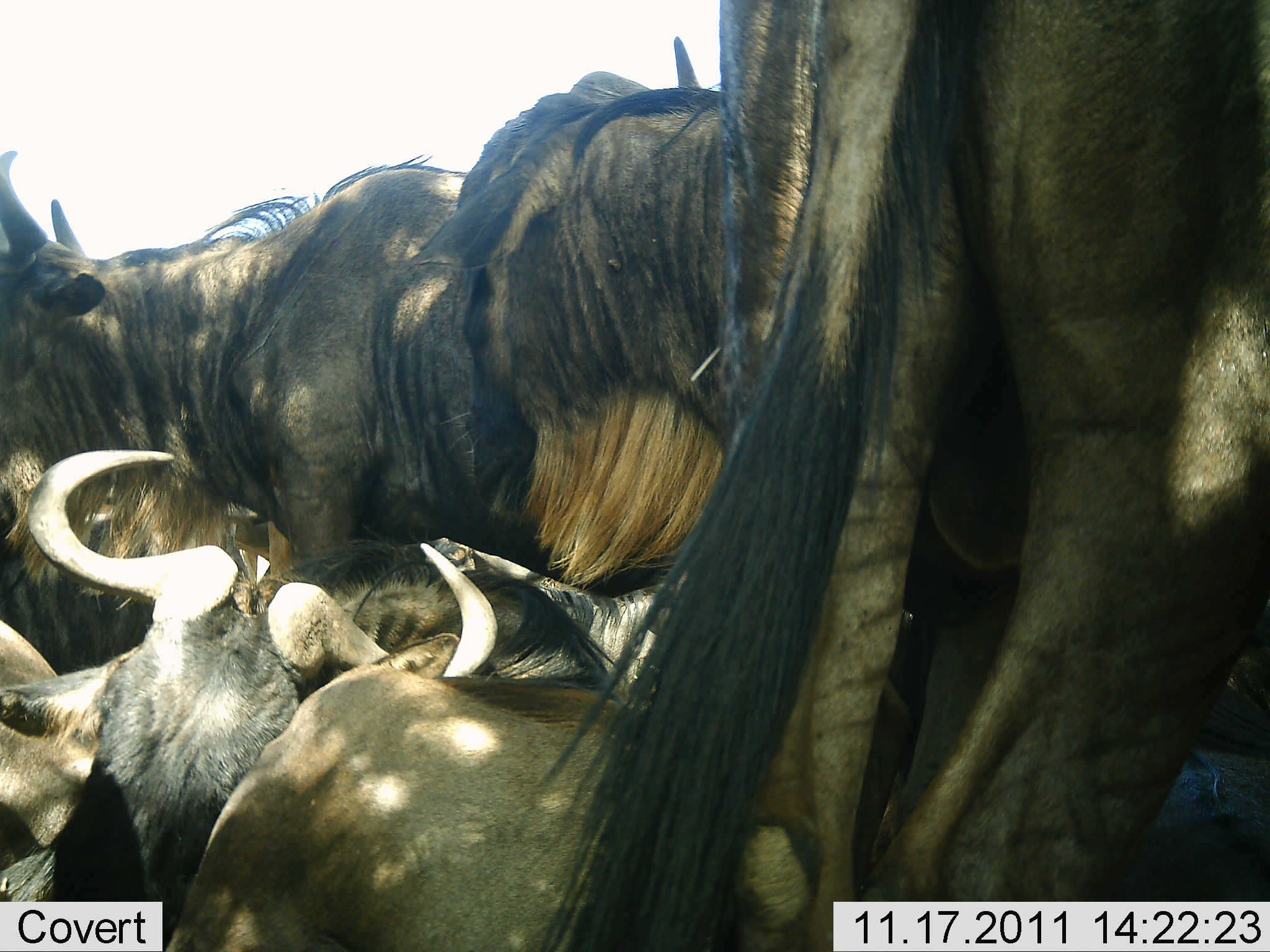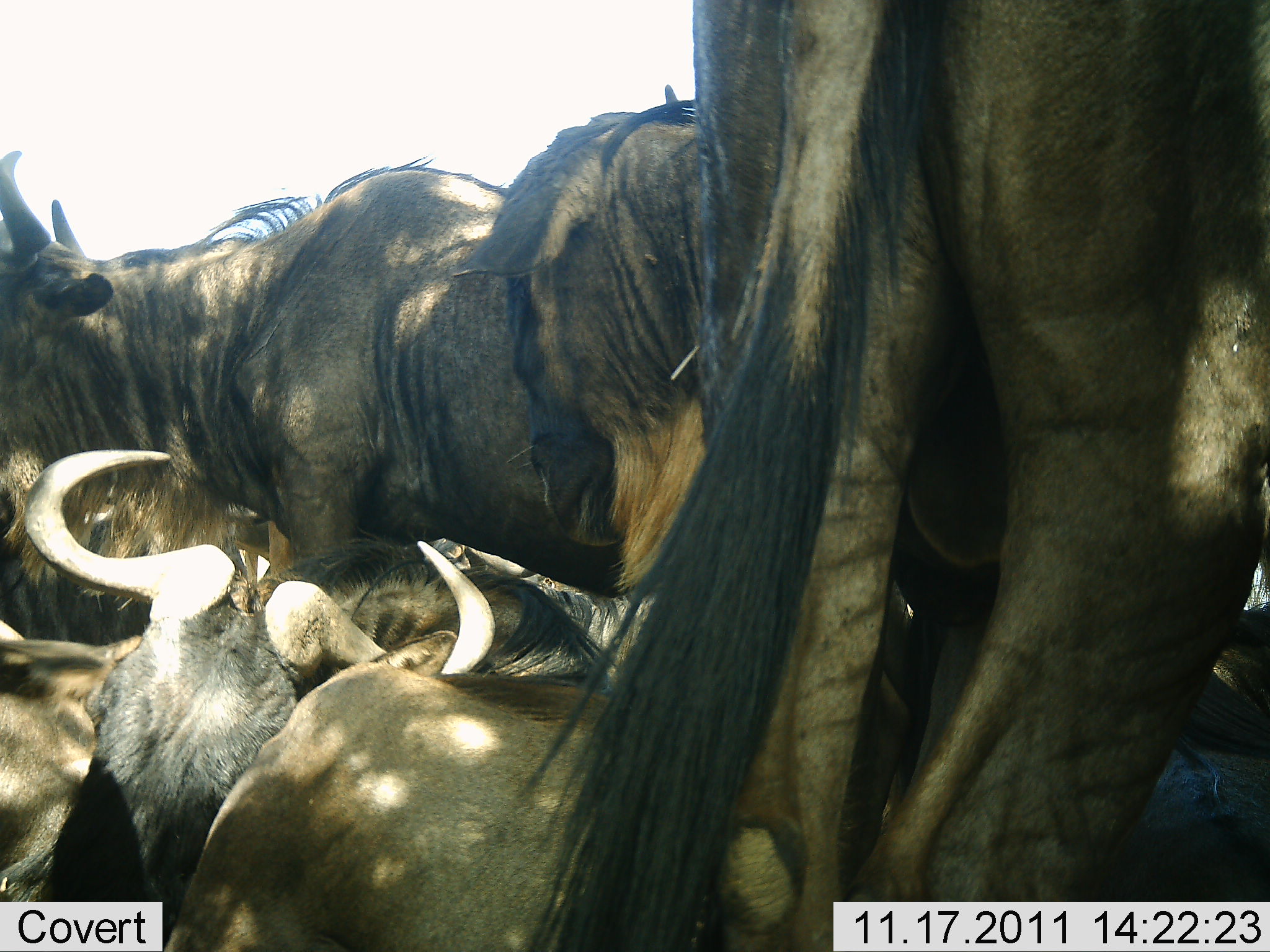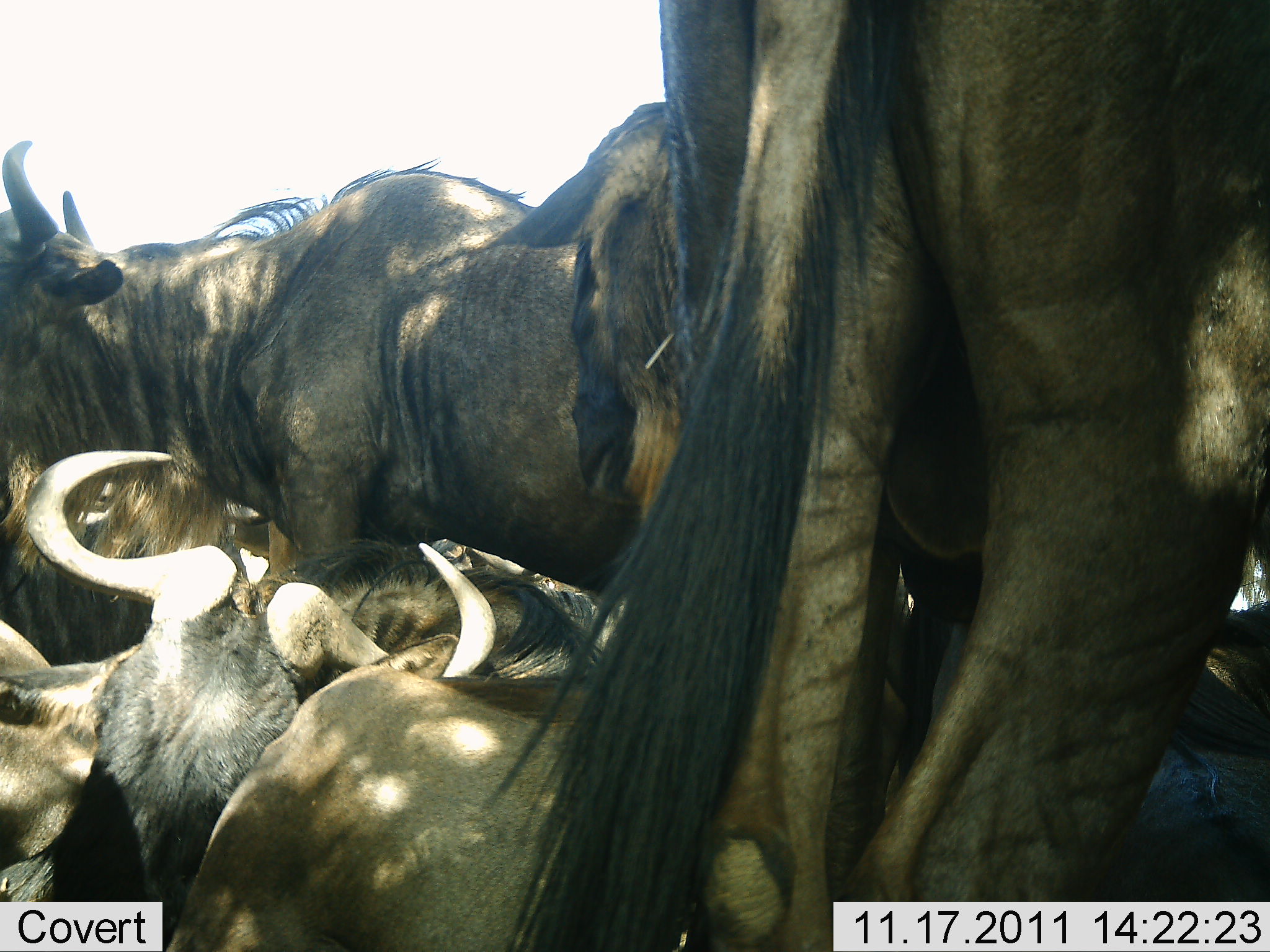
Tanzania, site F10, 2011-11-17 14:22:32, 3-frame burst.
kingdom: Animalia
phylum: Chordata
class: Mammalia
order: Artiodactyla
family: Bovidae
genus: Connochaetes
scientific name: Connochaetes taurinus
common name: blue wildebeest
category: wildebeest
Wildebeest (blue wildebeest) (Connochaetes taurinus), count 6. Behavior (volunteer vote fractions): standing 58%, resting 83%, moving 8%, interacting 33%. Young present (vote fraction): 0%. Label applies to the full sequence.